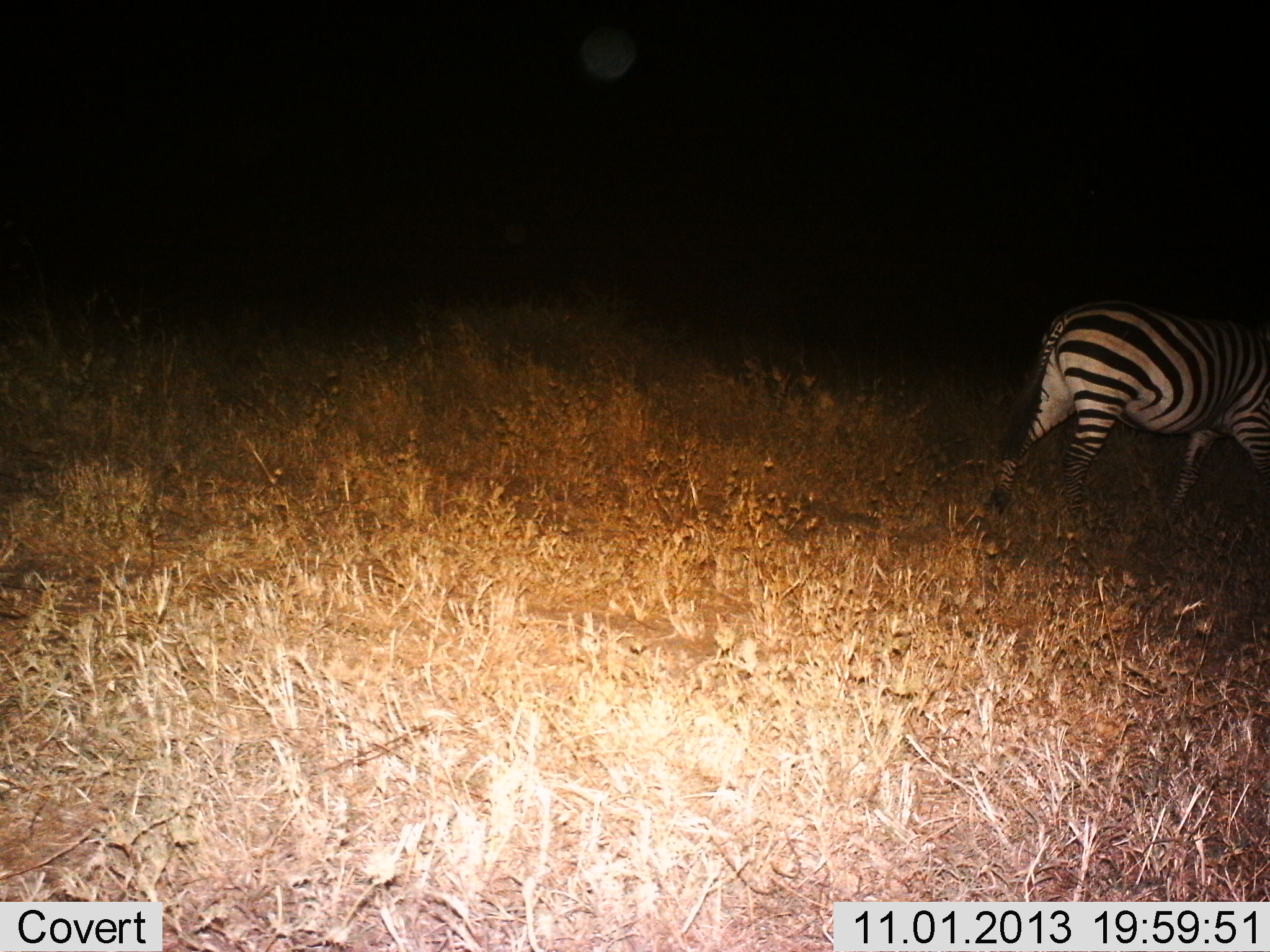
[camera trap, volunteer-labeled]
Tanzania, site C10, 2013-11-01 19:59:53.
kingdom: Animalia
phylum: Chordata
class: Mammalia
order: Perissodactyla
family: Equidae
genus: Equus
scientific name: Equus quagga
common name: plains zebra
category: zebra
Zebra (plains zebra) (Equus quagga), count 1. Behavior (volunteer vote fractions): standing 18%, resting 0%, moving 82%, interacting 0%. Young present (vote fraction): 0%. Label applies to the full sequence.